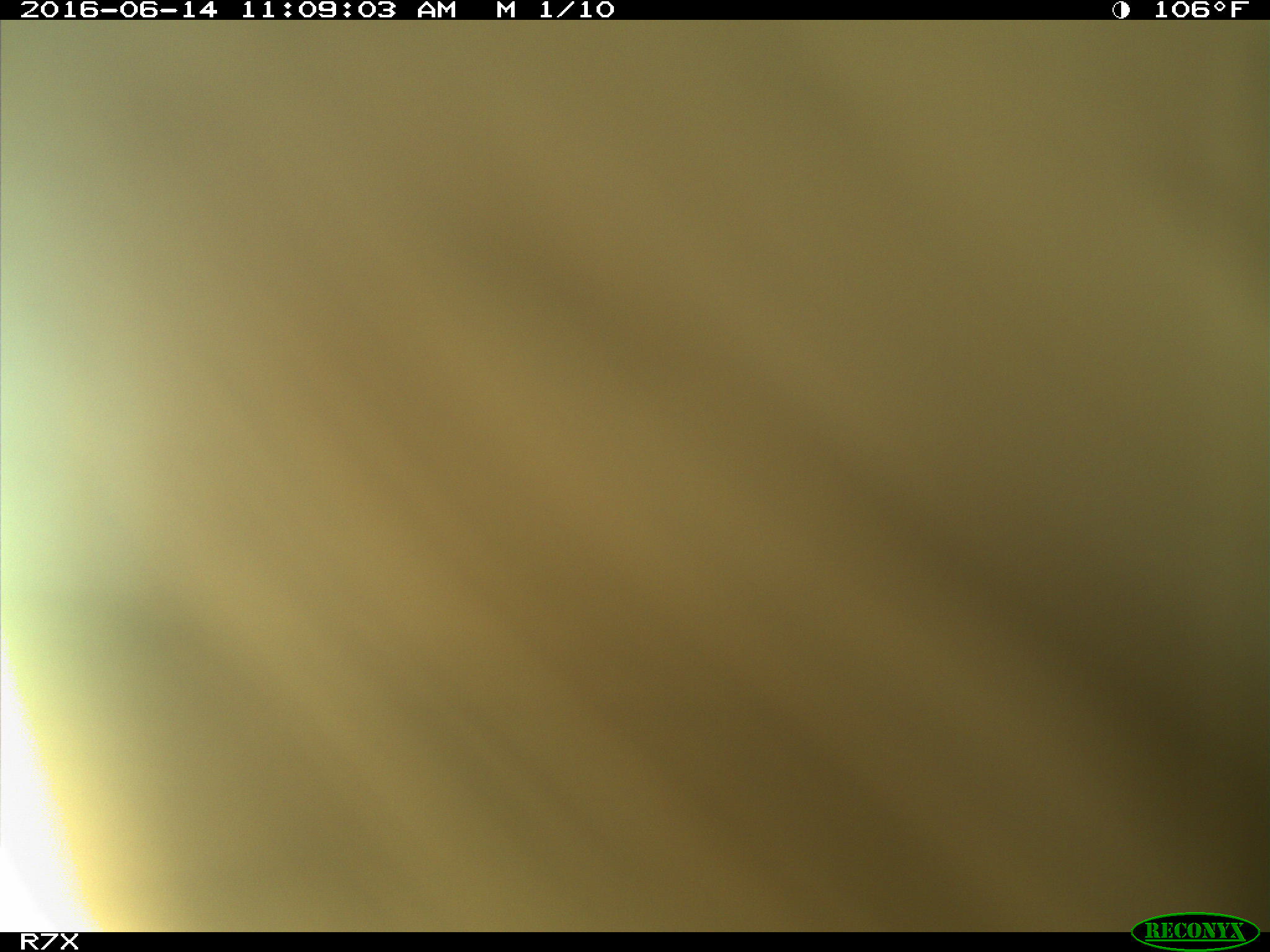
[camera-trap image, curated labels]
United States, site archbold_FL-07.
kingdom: Animalia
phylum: Chordata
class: Mammalia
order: Artiodactyla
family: Bovidae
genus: Bos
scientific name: Bos taurus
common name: domestic cow